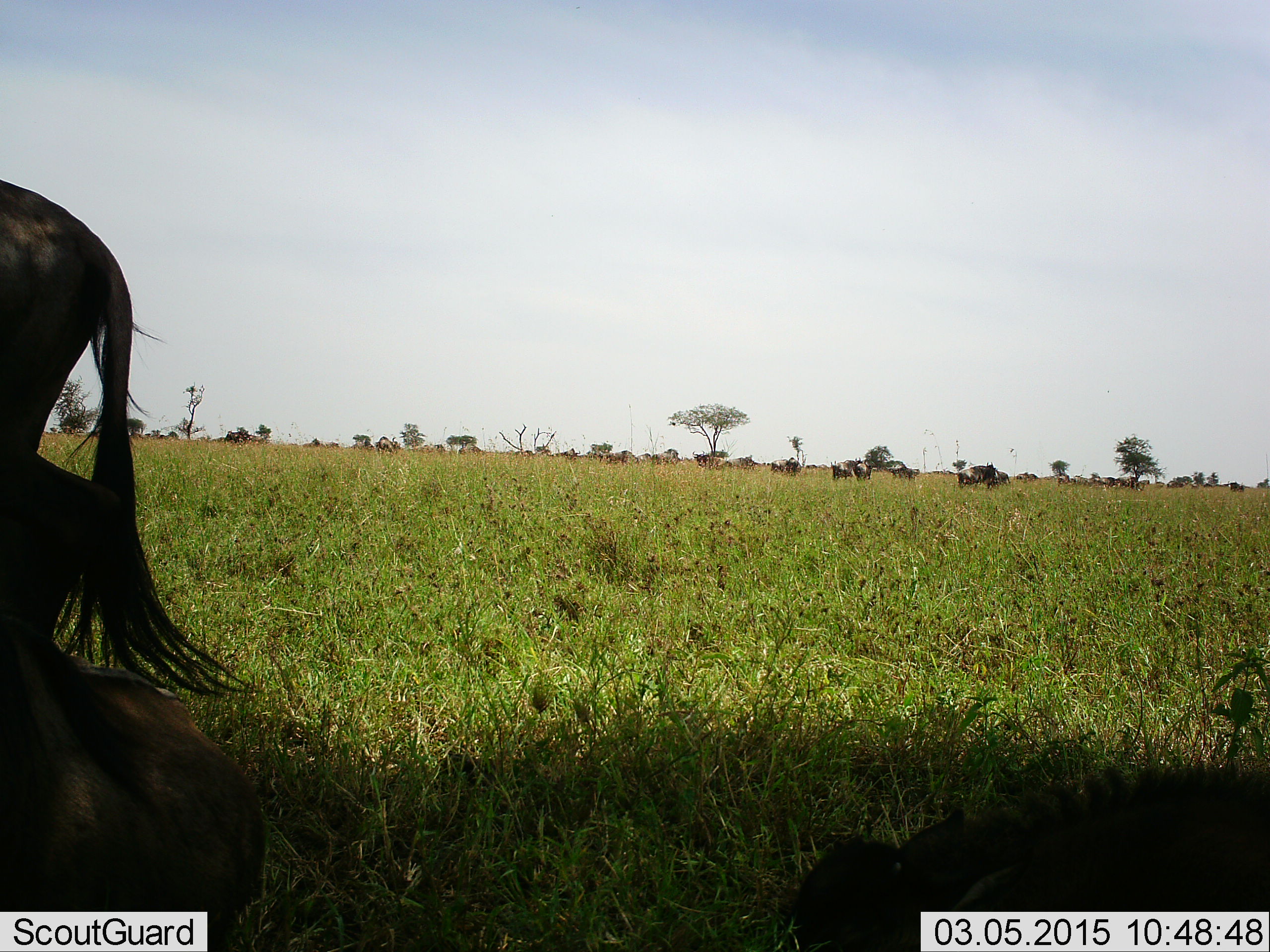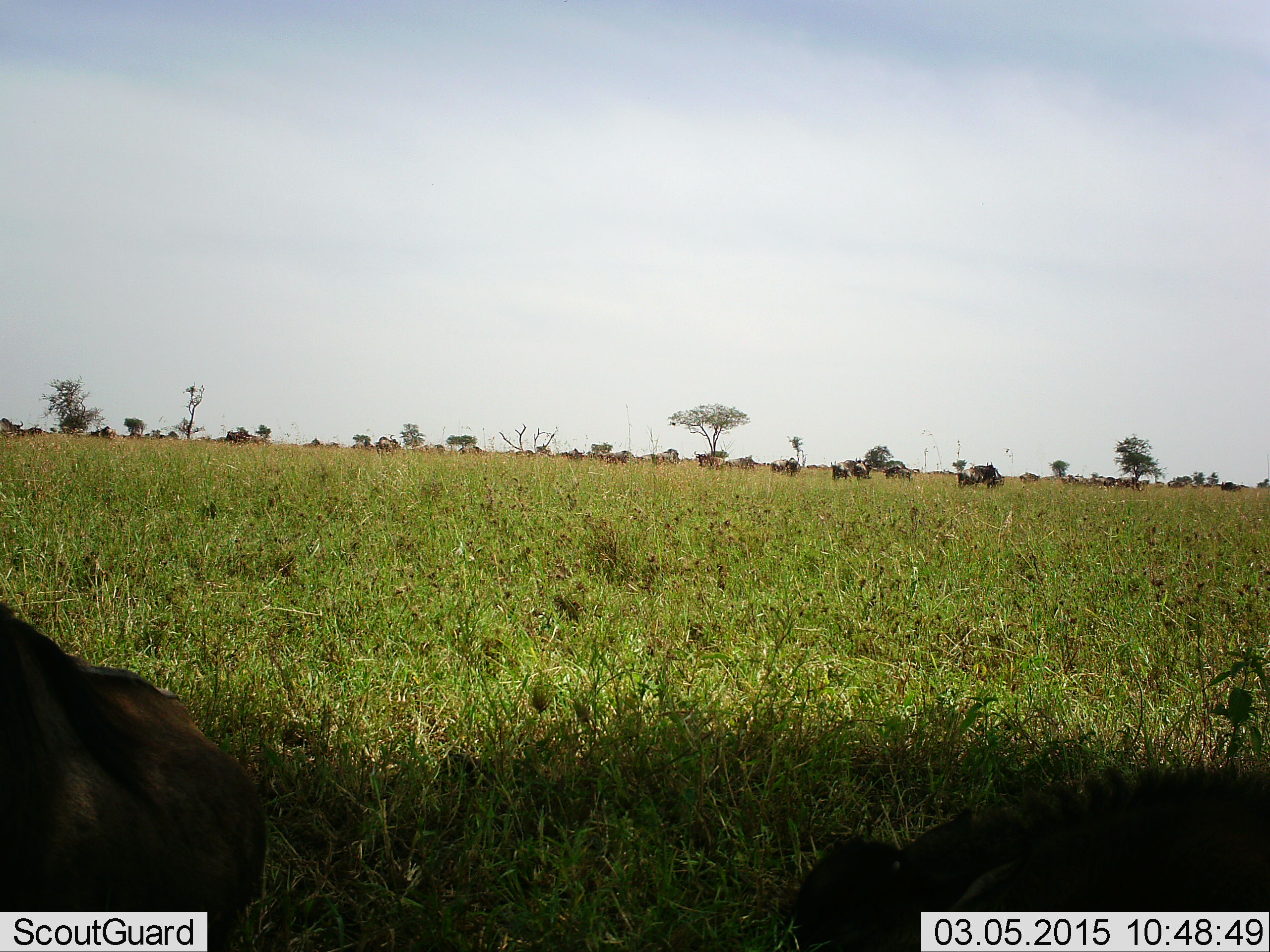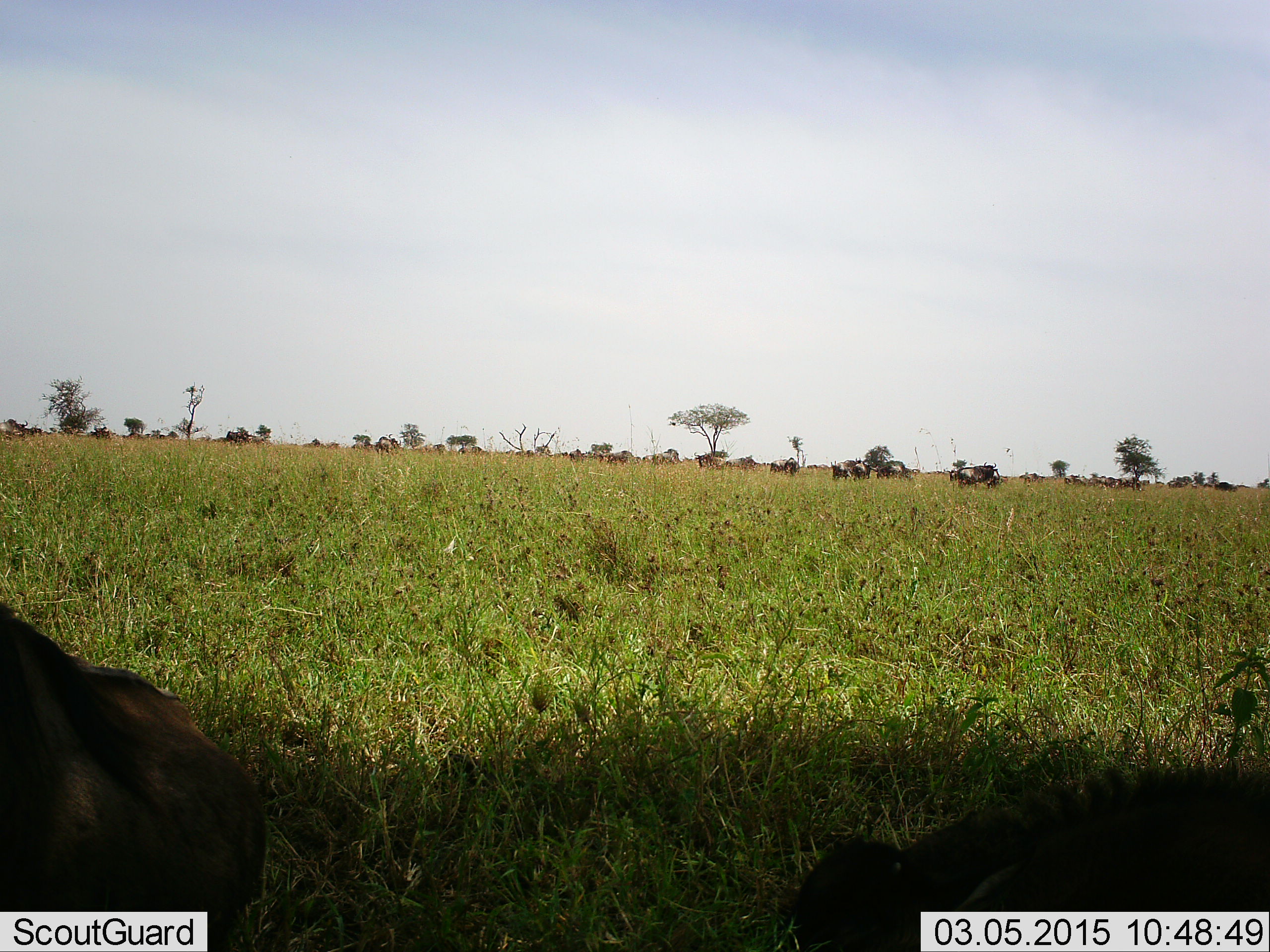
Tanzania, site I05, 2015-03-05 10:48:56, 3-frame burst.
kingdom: Animalia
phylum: Chordata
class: Mammalia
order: Artiodactyla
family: Bovidae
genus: Connochaetes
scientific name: Connochaetes taurinus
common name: blue wildebeest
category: wildebeest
Wildebeest (blue wildebeest) (Connochaetes taurinus), count 8. Behavior (volunteer vote fractions): standing 30%, resting 50%, moving 70%, interacting 10%. Young present (vote fraction): 0%. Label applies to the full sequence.